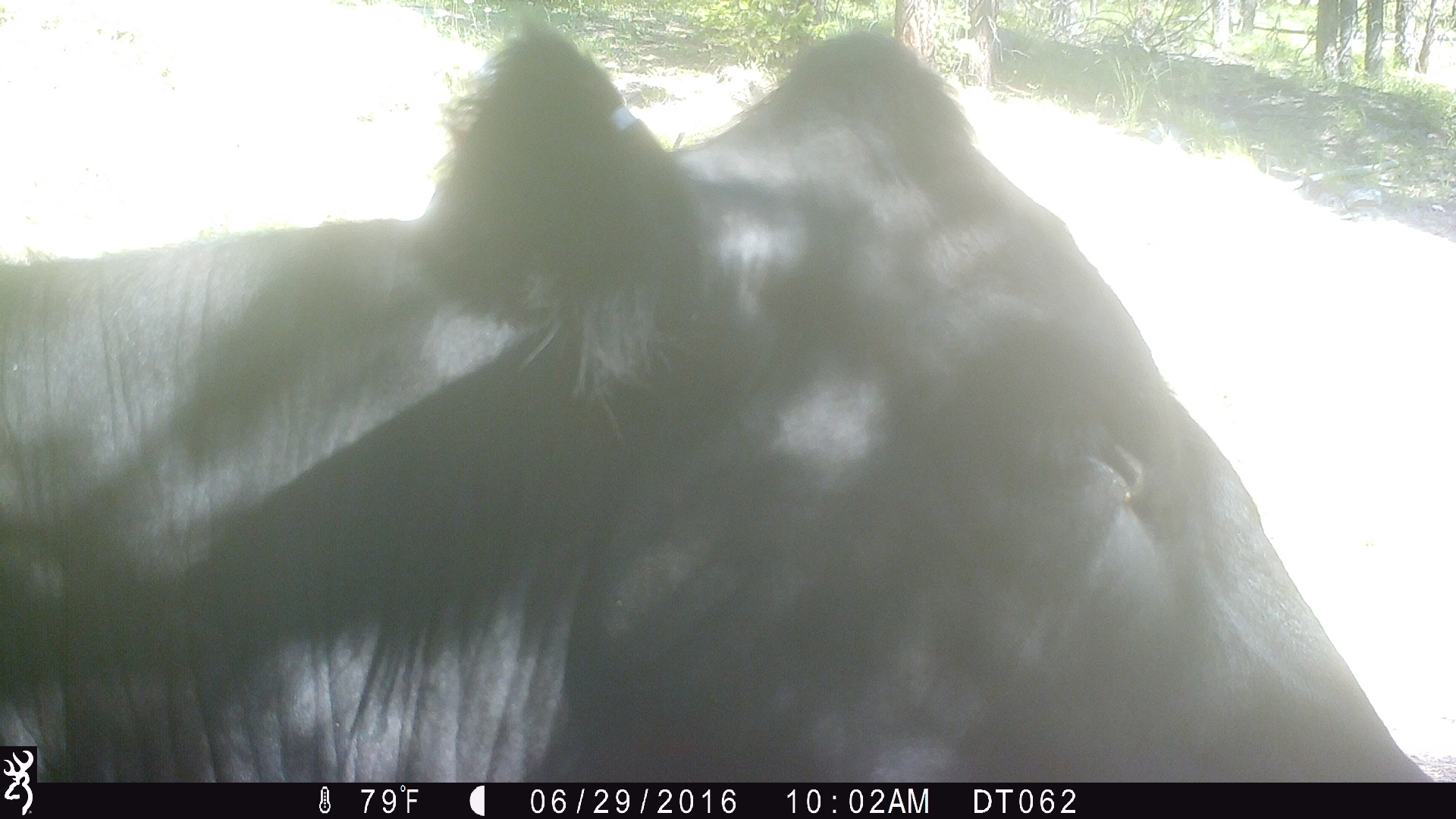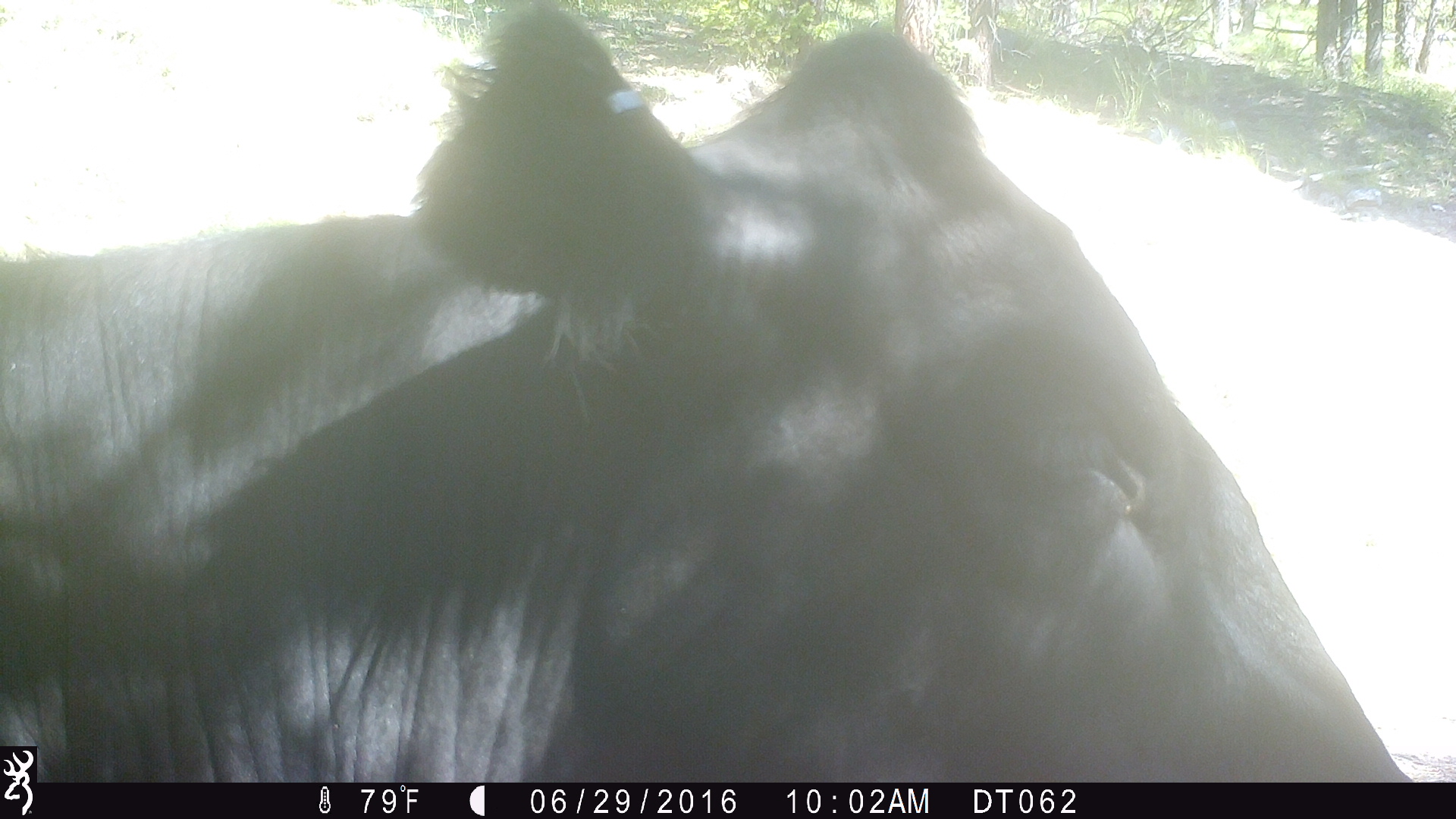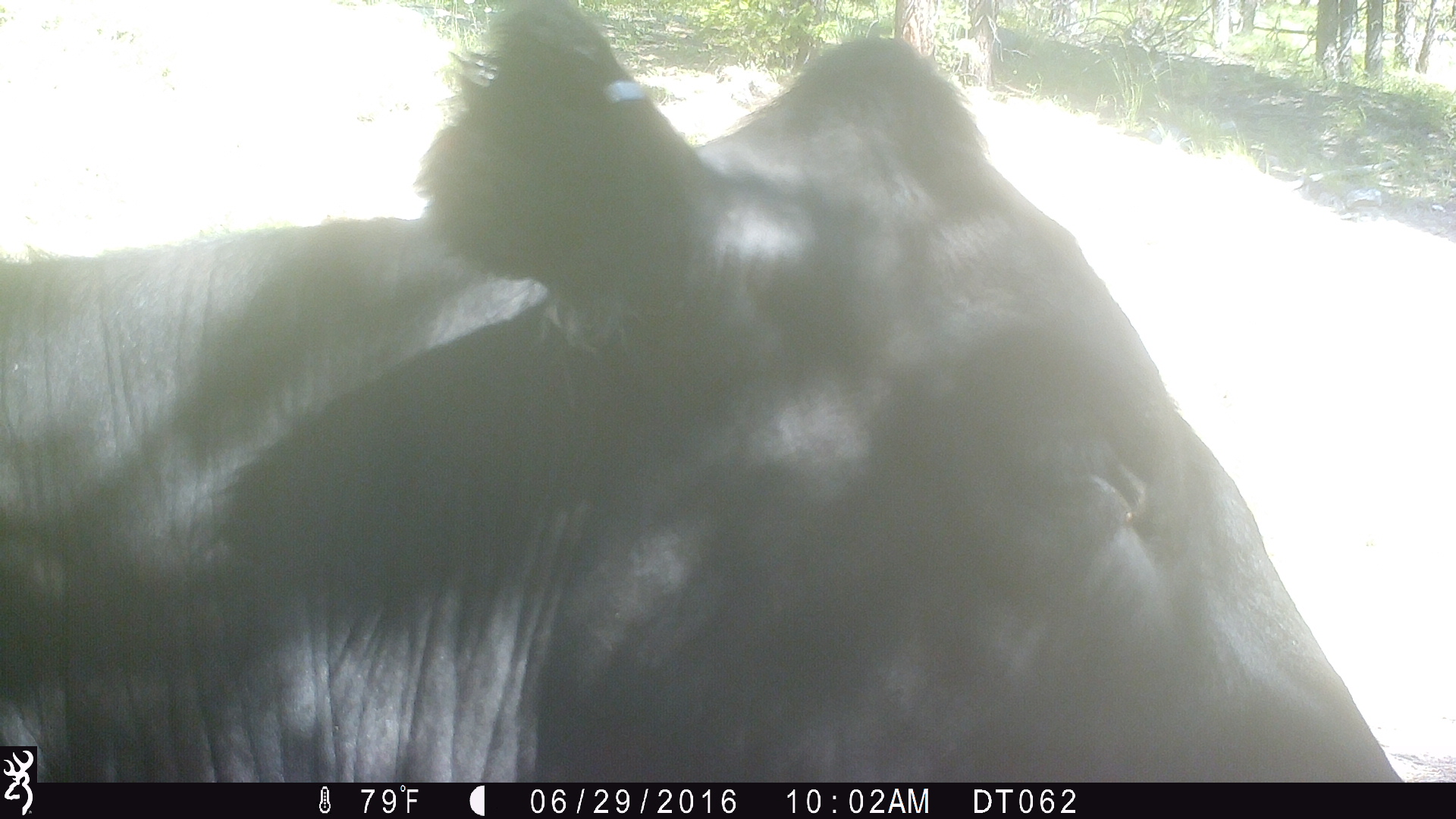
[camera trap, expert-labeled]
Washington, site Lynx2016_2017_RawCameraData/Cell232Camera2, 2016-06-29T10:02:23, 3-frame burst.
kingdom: Animalia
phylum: Chordata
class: Mammalia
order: Artiodactyla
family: Bovidae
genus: Bos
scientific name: Bos taurus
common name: domestic cattle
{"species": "domestic cattle (Bos taurus)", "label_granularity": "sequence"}